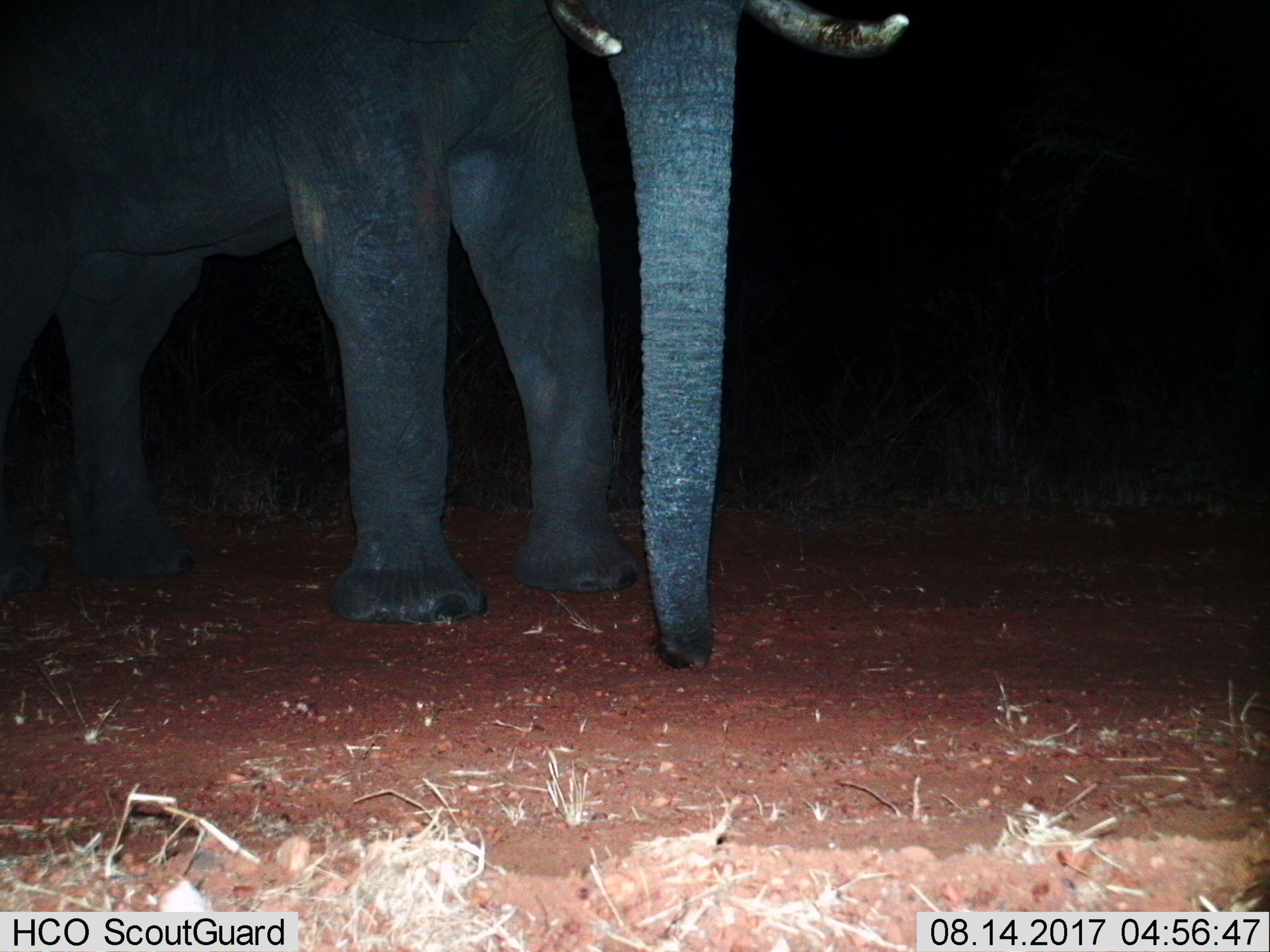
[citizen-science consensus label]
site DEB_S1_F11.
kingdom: Animalia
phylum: Chordata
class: Mammalia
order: Proboscidea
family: Elephantidae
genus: Loxodonta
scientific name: Loxodonta africana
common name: african bush elephant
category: elephant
Elephant (african bush elephant) (Loxodonta africana), count 1. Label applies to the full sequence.